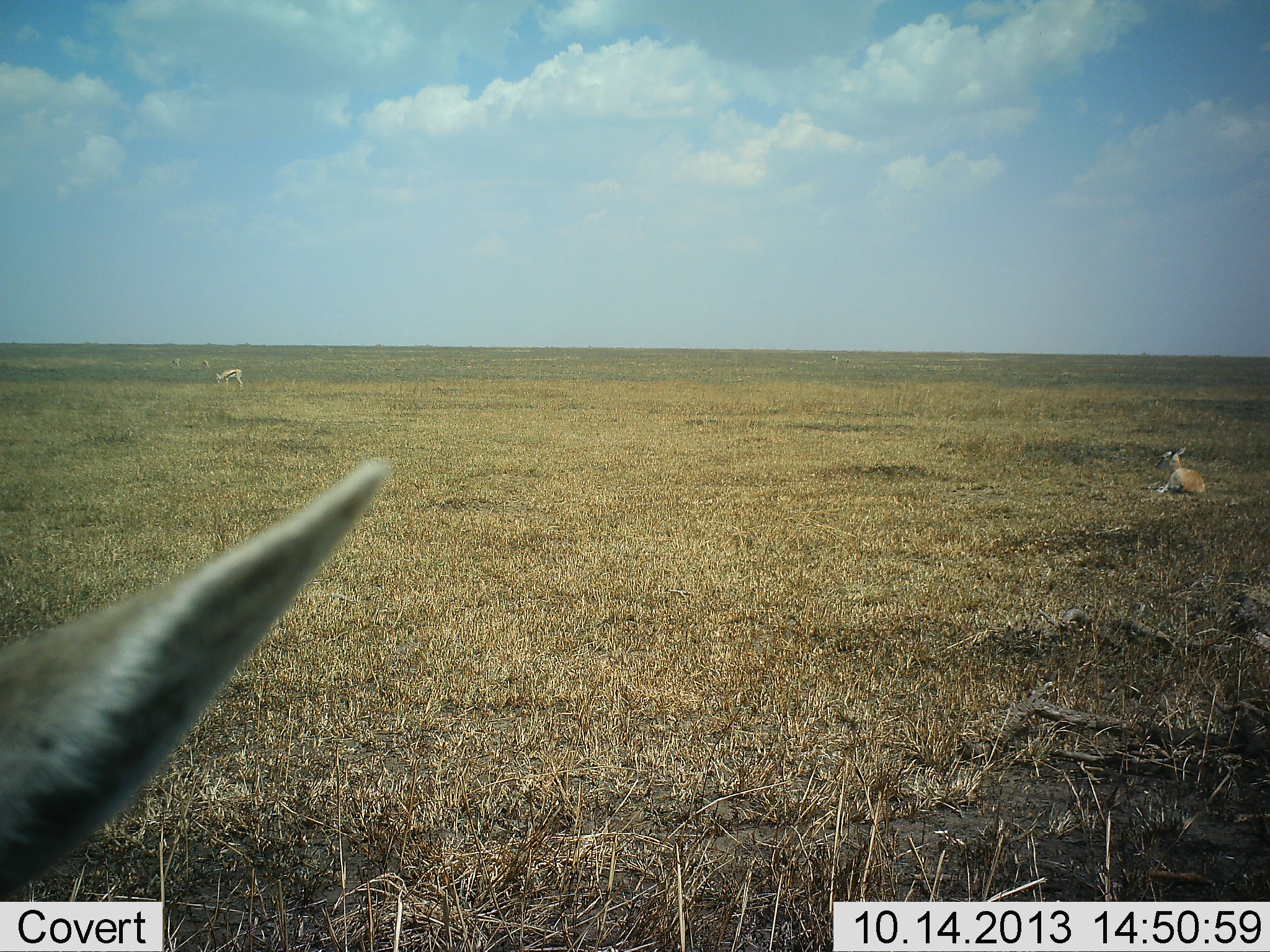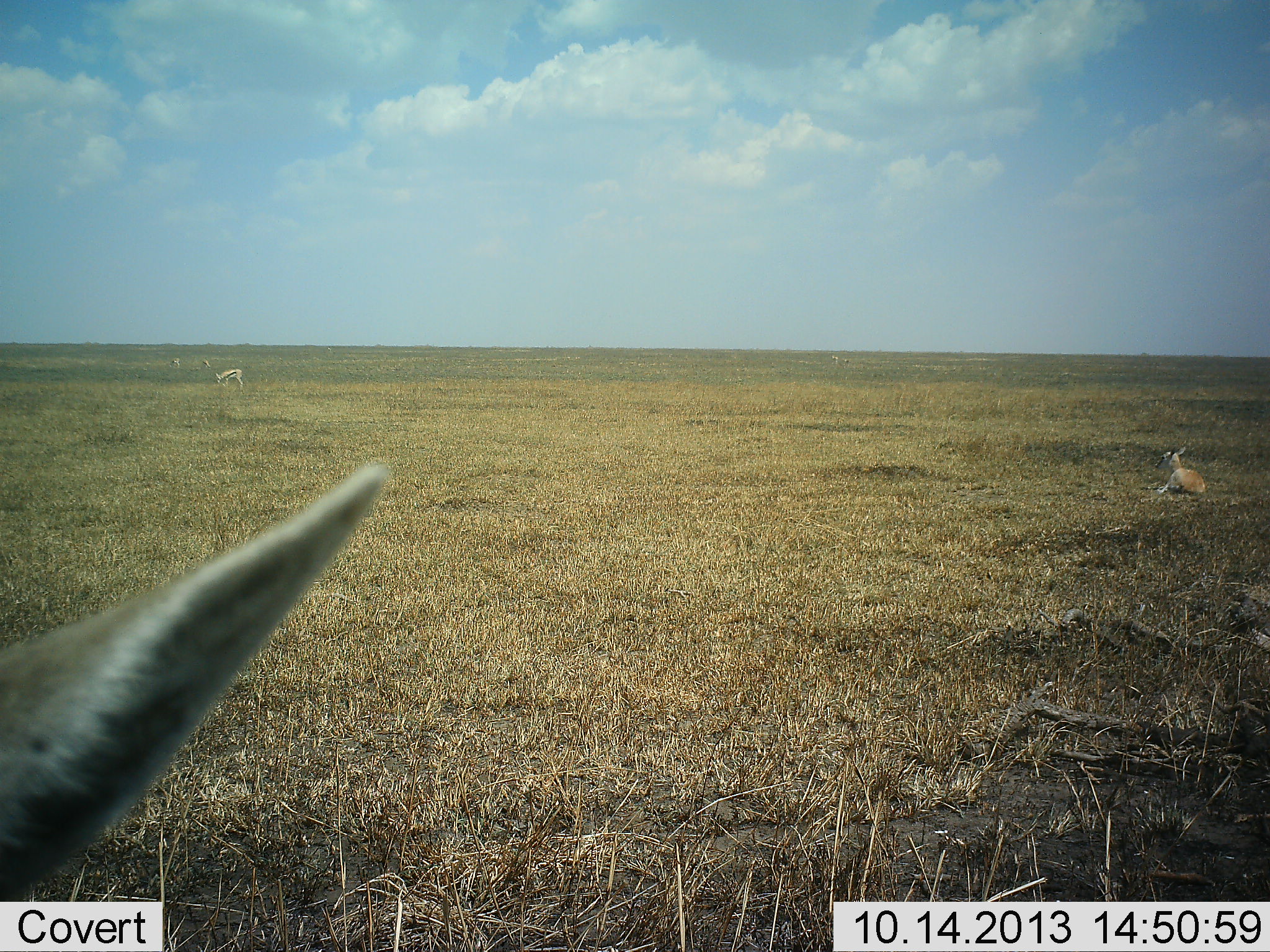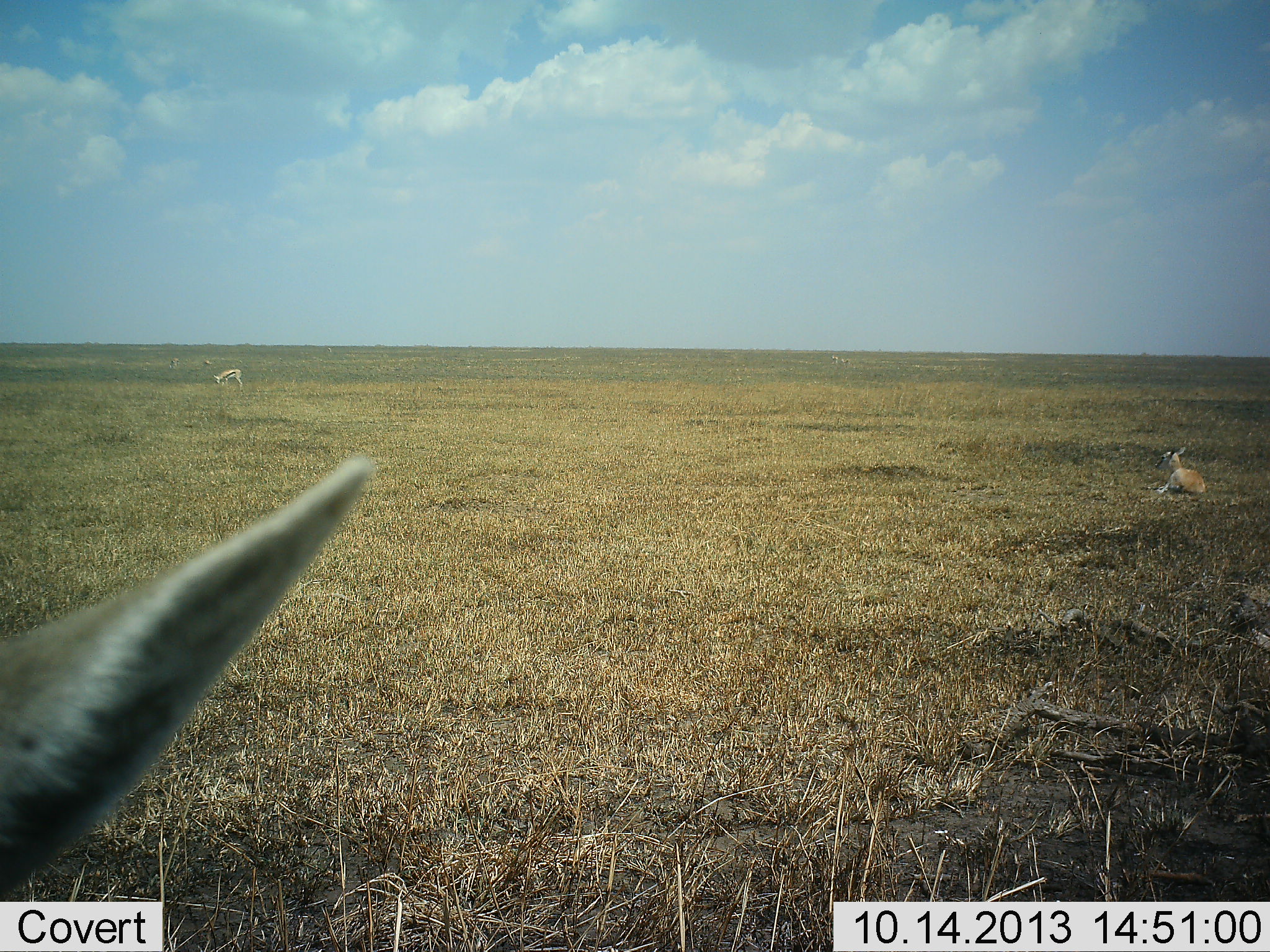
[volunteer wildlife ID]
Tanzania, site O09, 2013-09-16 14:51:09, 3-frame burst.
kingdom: Animalia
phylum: Chordata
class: Mammalia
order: Artiodactyla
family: Bovidae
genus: Eudorcas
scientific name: Eudorcas thomsonii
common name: thomson's gazelle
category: gazellethomsons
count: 5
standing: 70%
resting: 90%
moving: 0%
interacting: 0%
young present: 20%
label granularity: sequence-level